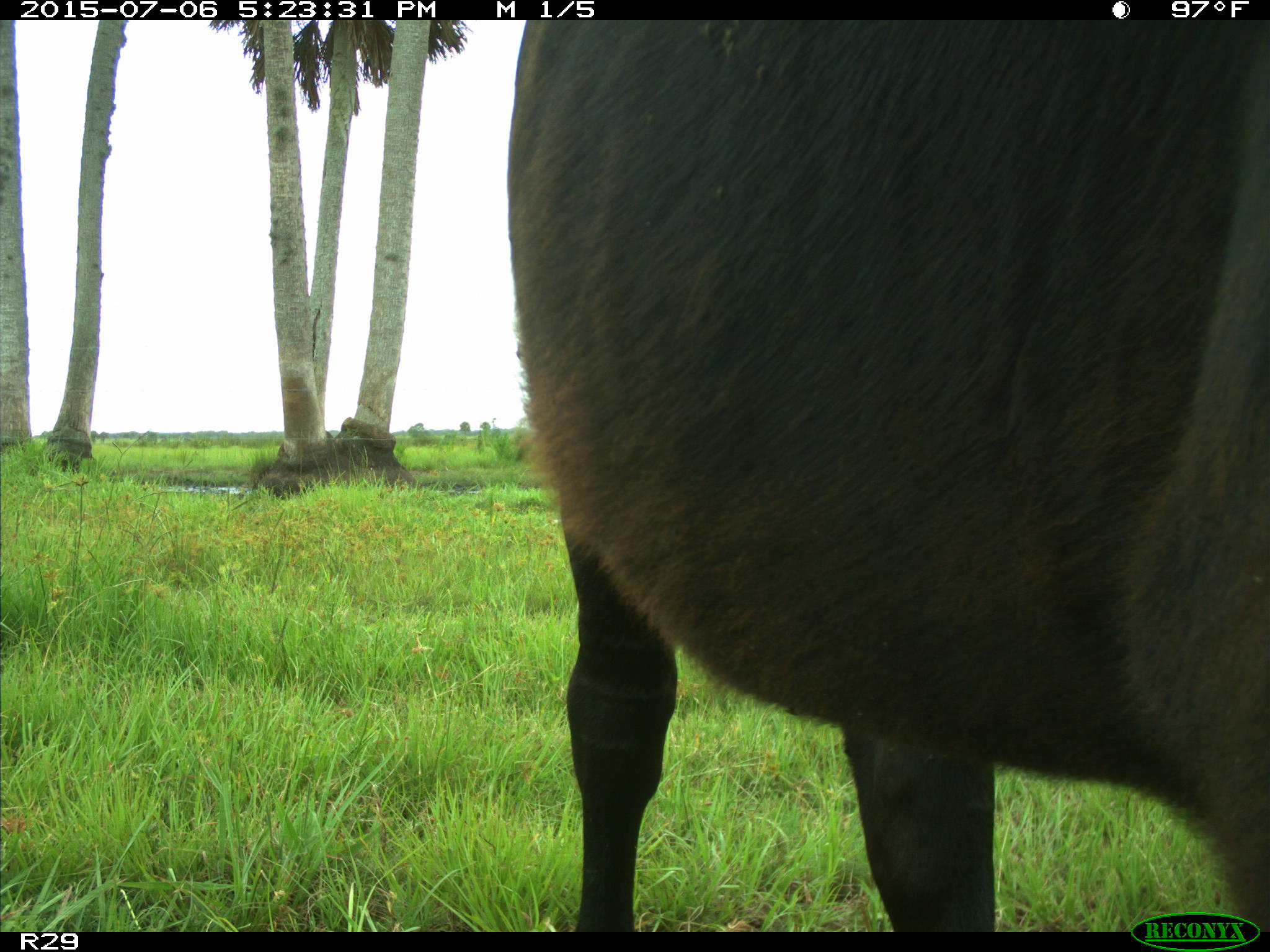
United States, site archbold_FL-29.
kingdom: Animalia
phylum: Chordata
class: Mammalia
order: Artiodactyla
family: Bovidae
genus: Bos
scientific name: Bos taurus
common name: domestic cow